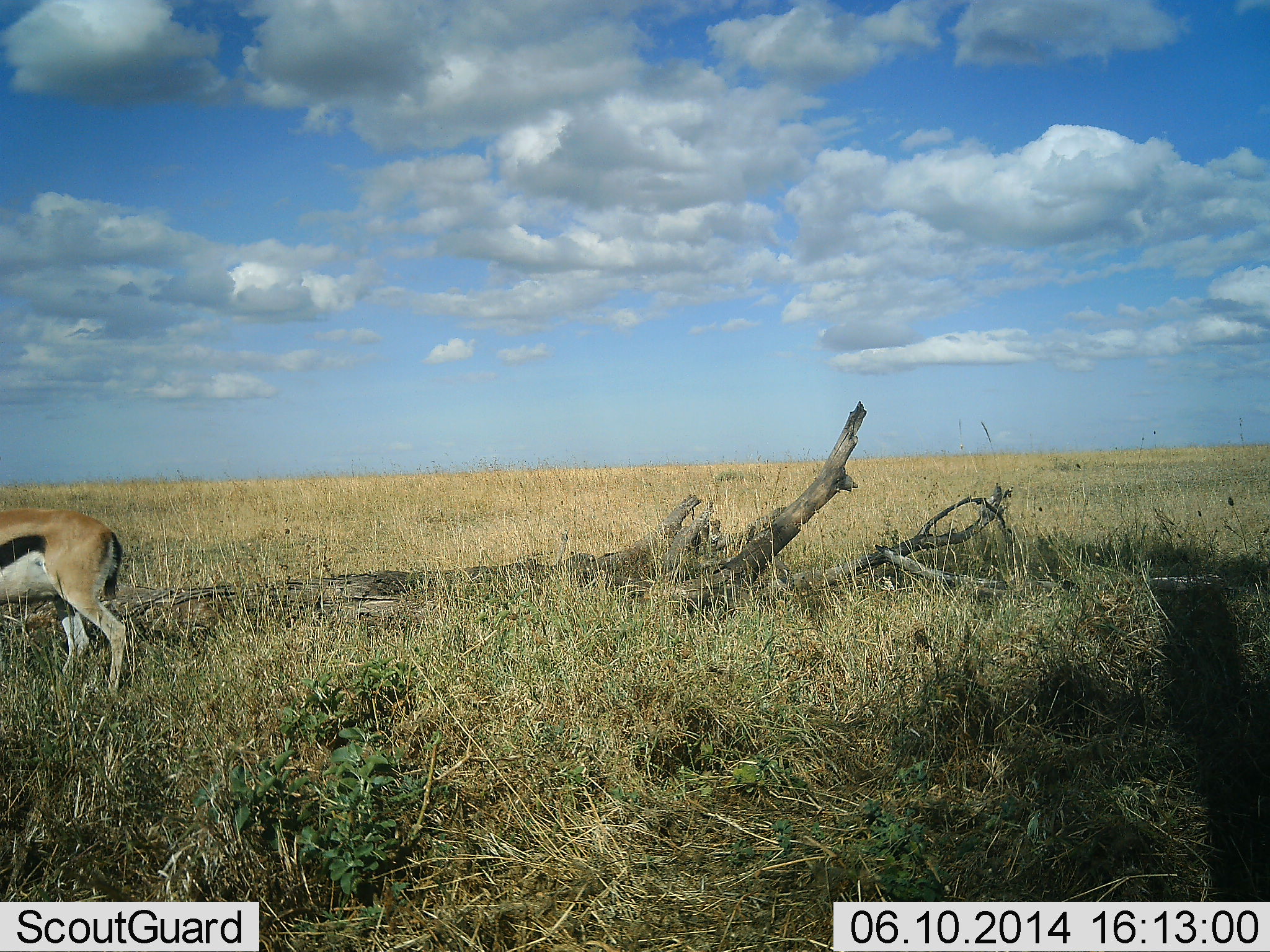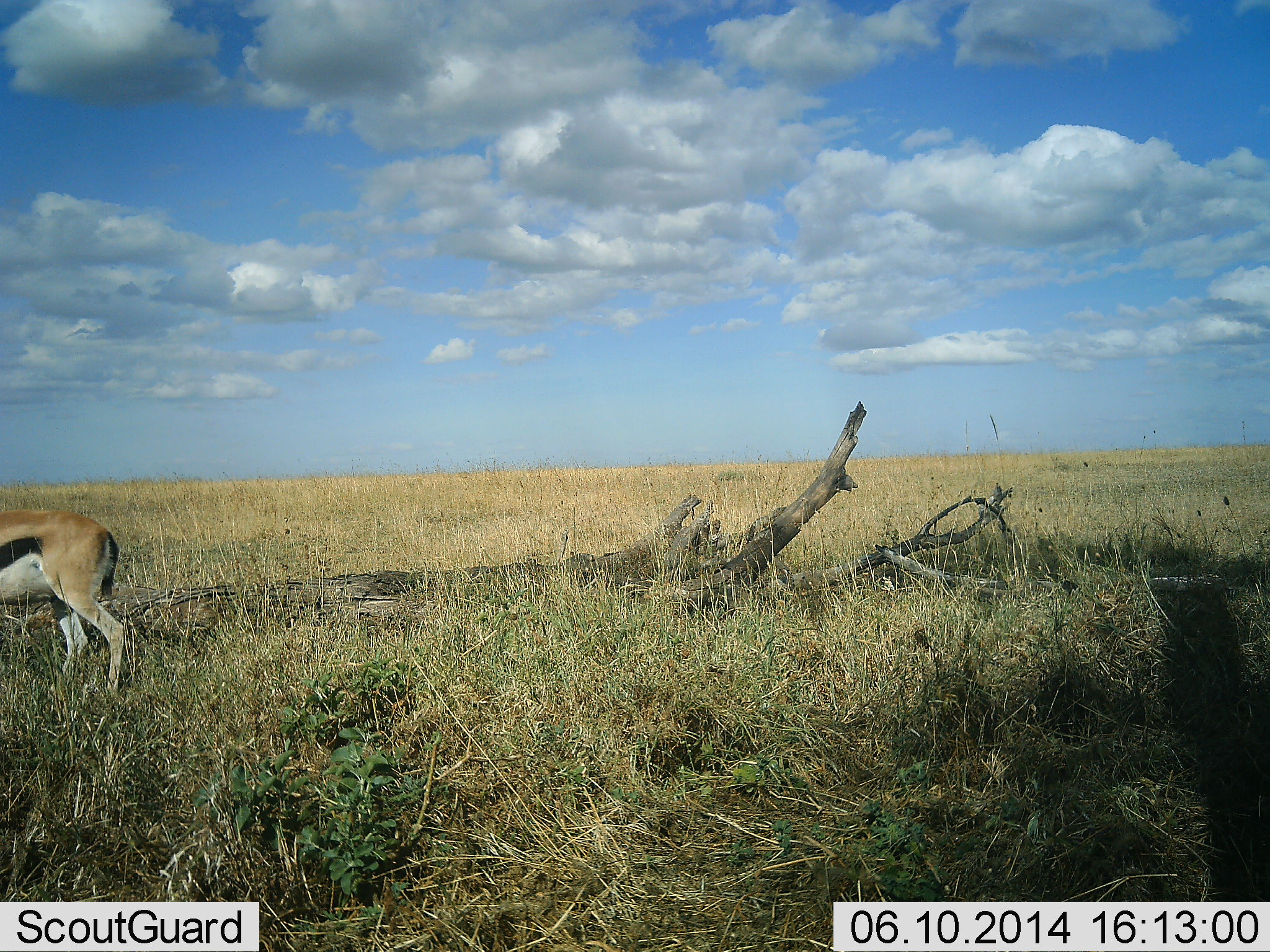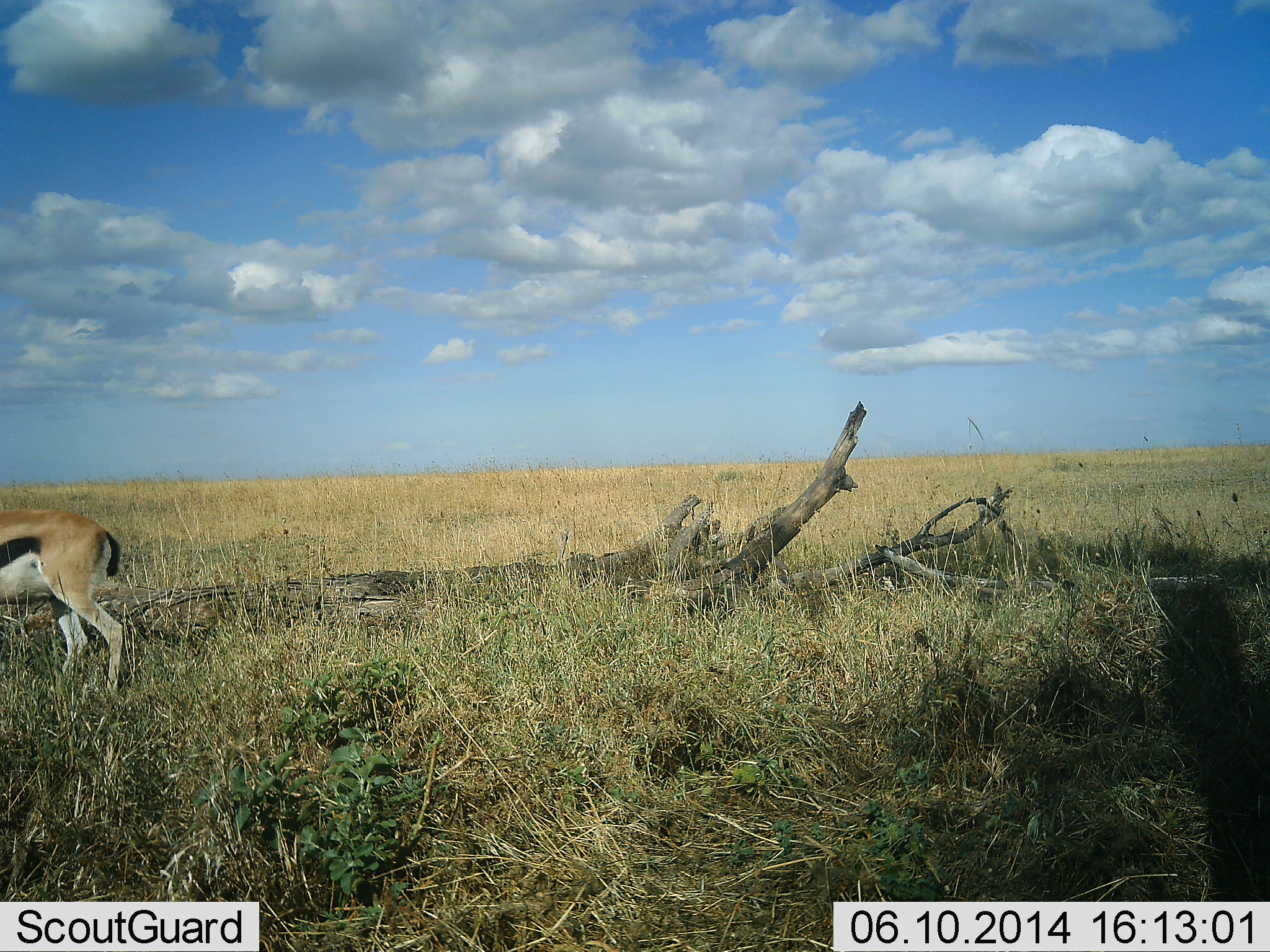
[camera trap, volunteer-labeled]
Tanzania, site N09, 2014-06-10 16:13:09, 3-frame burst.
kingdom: Animalia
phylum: Chordata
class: Mammalia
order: Artiodactyla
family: Bovidae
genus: Eudorcas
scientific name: Eudorcas thomsonii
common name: thomson's gazelle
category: gazellethomsons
Gazellethomsons (thomson's gazelle) (Eudorcas thomsonii), count 1. Behavior (volunteer vote fractions): standing 90%, resting 0%, moving 0%, interacting 0%. Young present (vote fraction): 0%. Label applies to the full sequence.